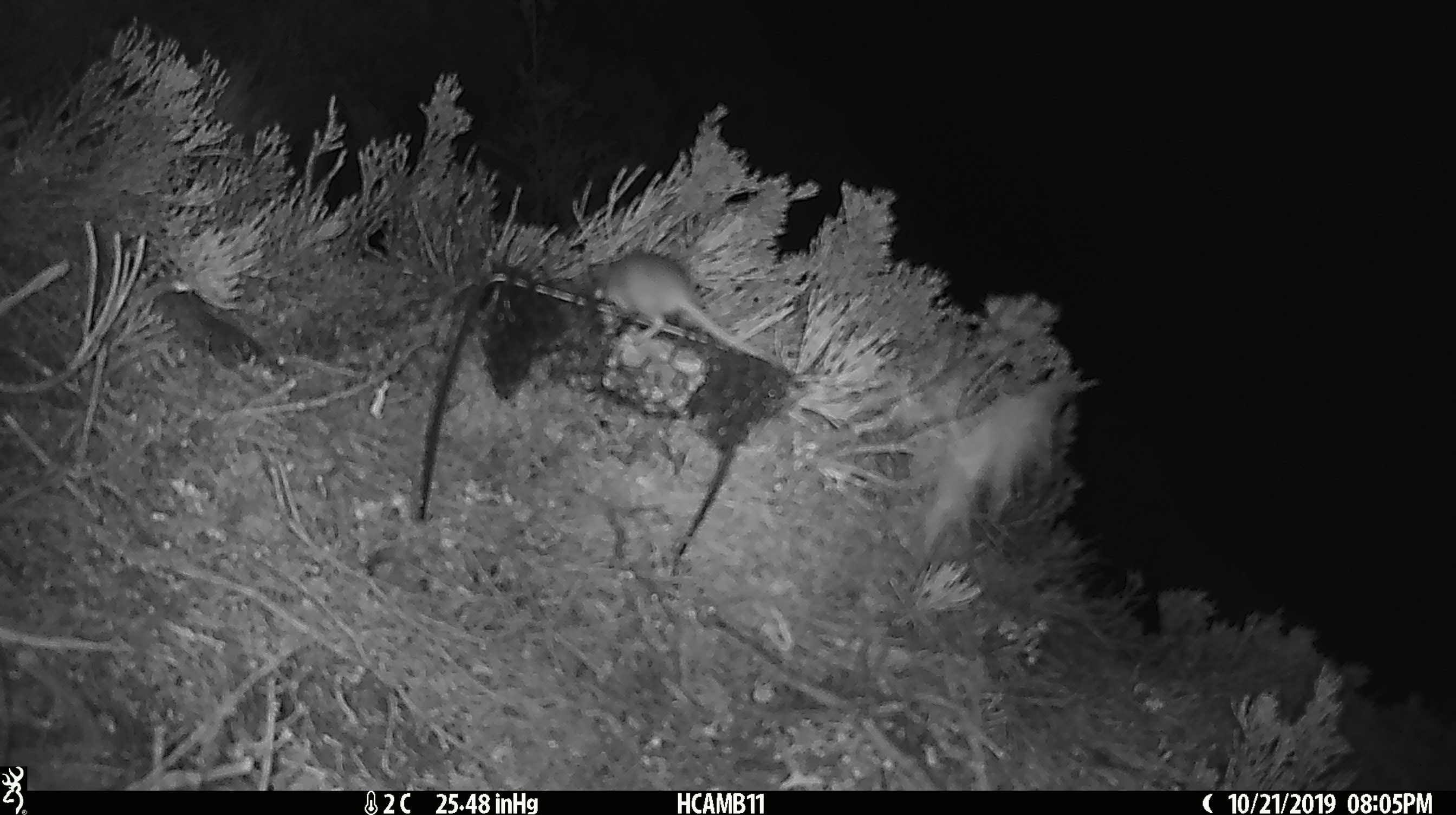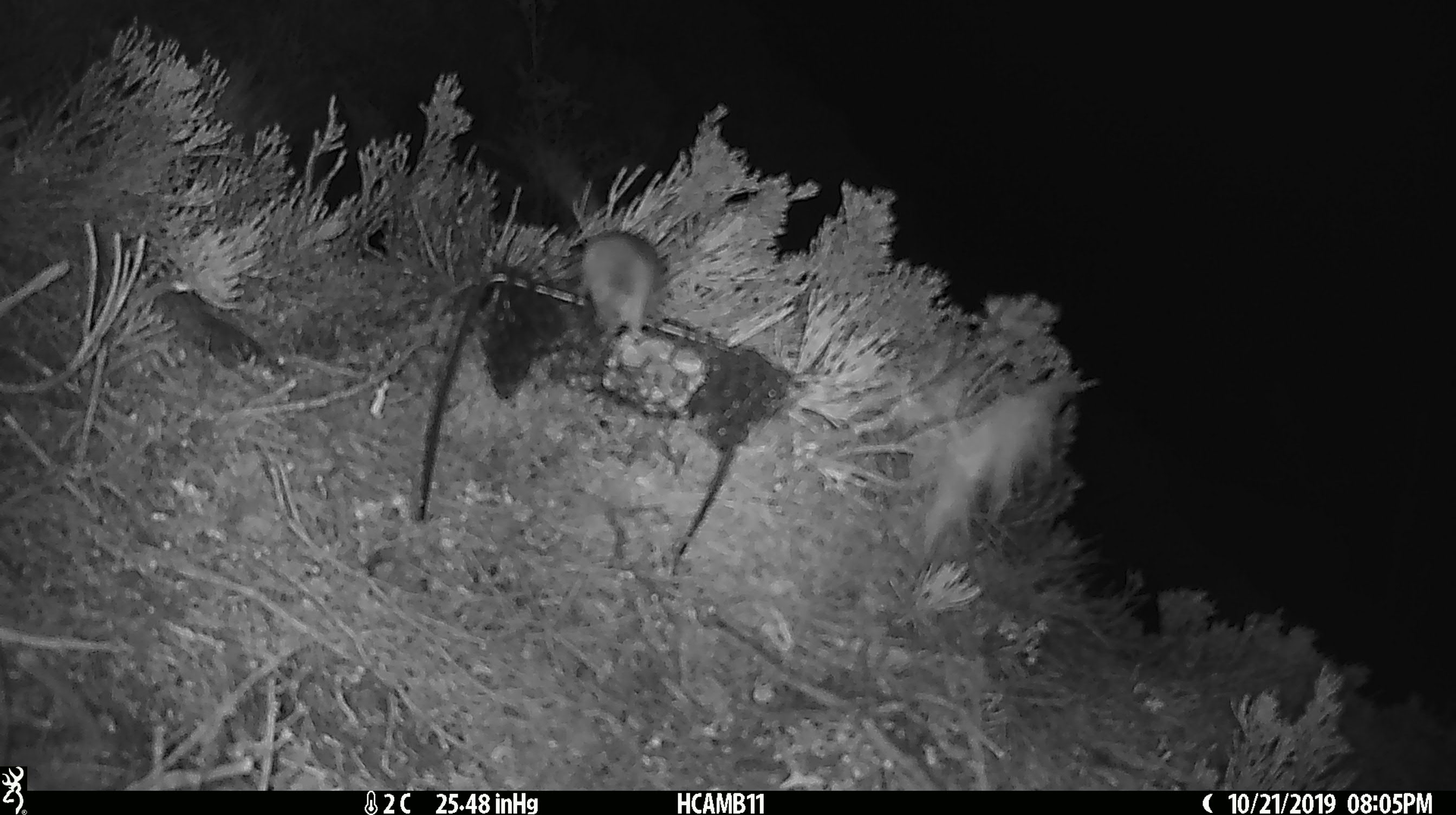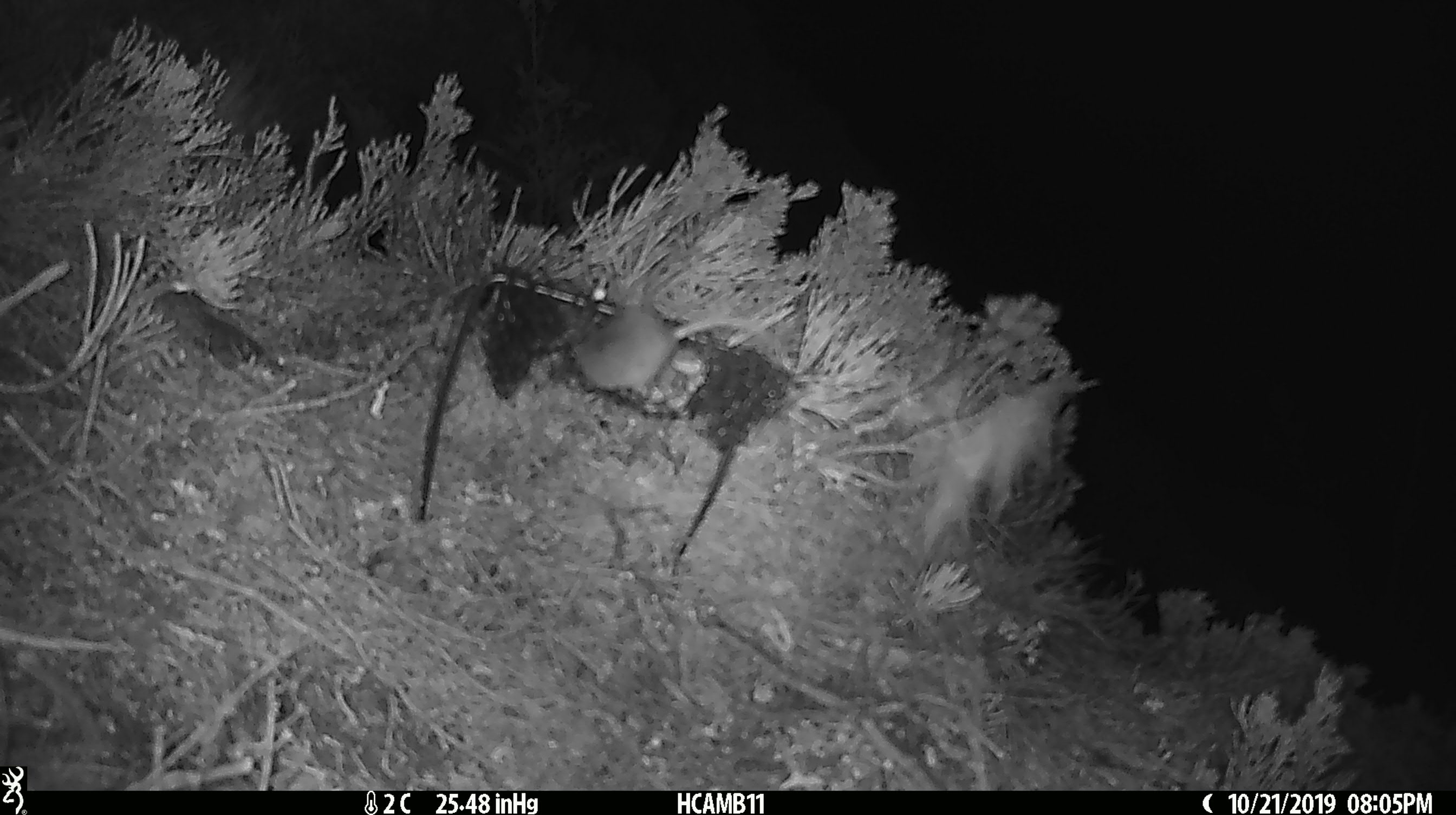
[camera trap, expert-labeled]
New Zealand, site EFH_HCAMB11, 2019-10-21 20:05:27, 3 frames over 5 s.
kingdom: Animalia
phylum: Chordata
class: Mammalia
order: Rodentia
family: Muridae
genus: Mus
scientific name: Mus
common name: mouse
Mouse (Mus).